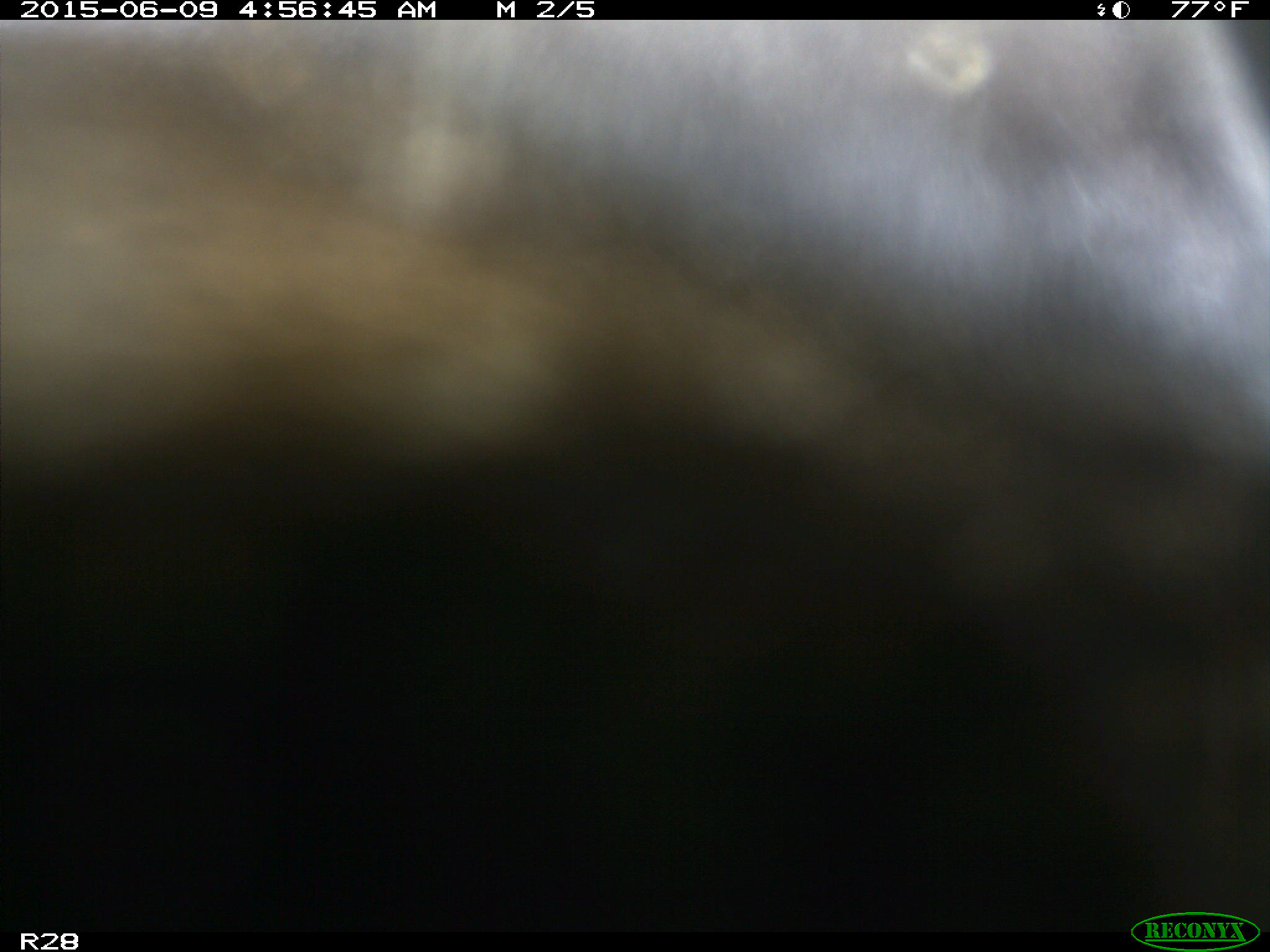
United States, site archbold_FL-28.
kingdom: Animalia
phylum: Chordata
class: Mammalia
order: Artiodactyla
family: Bovidae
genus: Bos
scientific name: Bos taurus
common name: domestic cow